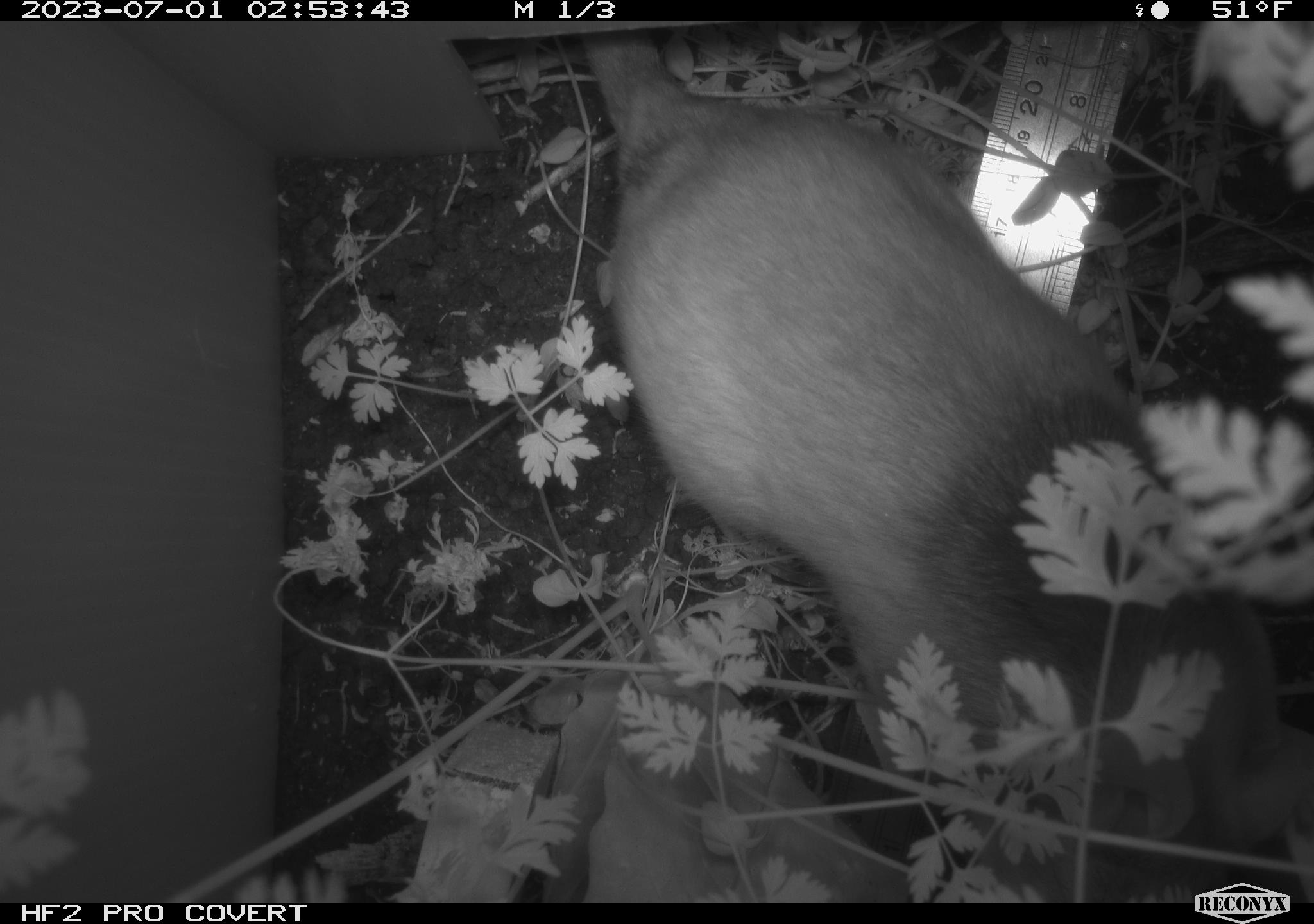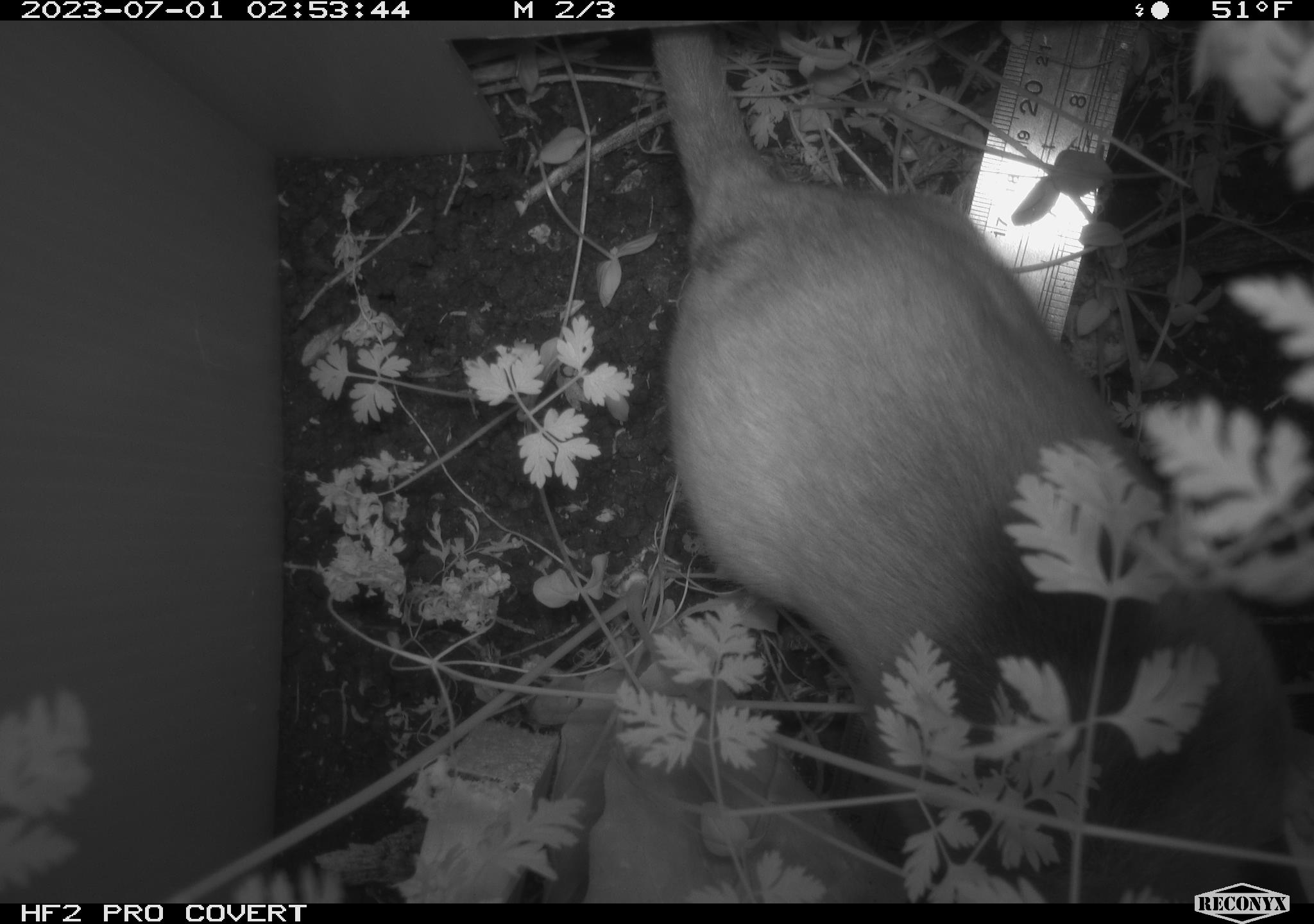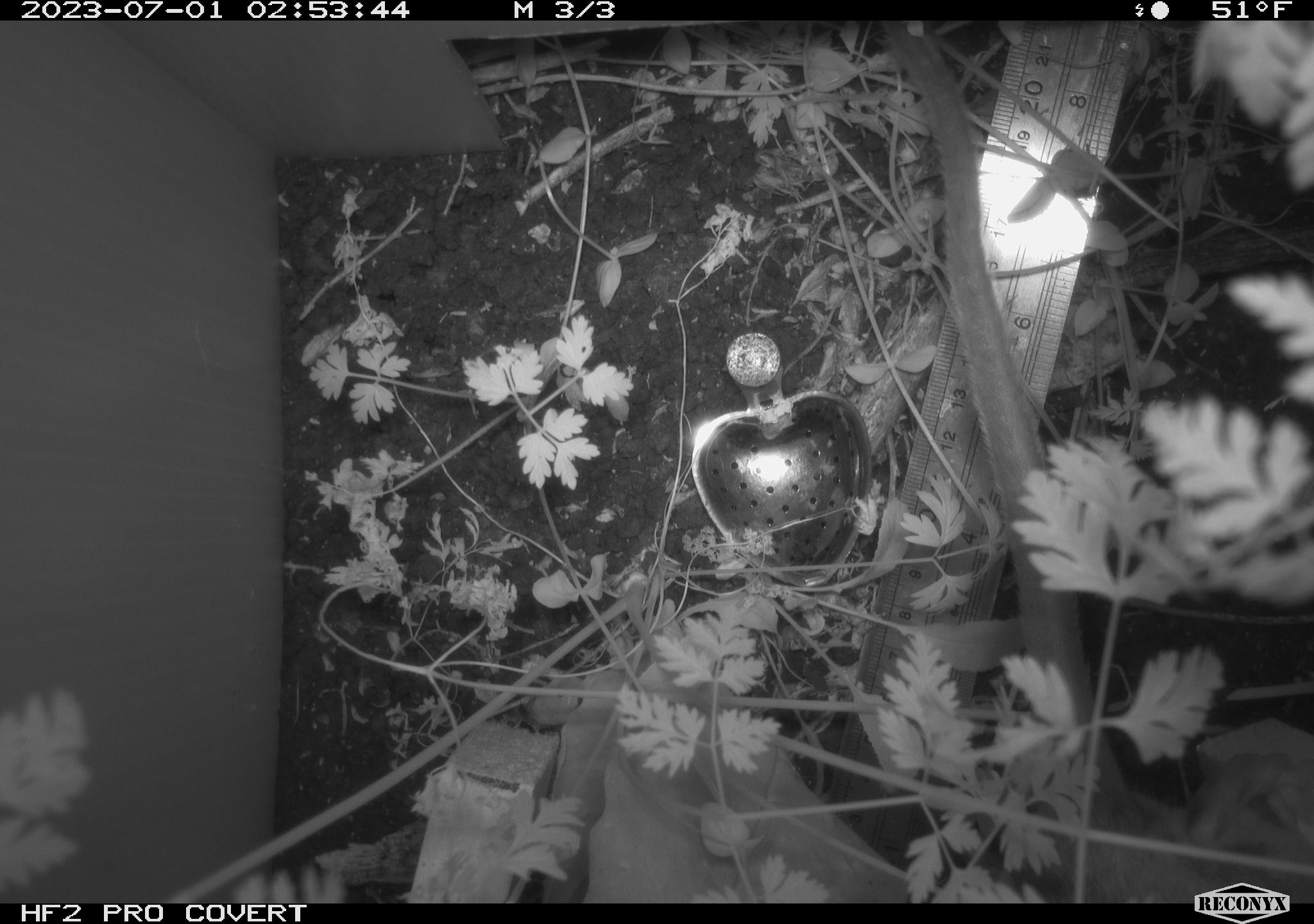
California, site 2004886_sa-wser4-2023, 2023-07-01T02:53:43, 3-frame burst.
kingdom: Animalia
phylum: Chordata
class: Mammalia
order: Rodentia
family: Cricetidae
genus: Neotoma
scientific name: Neotoma fuscipes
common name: dusky-footed woodrat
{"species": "dusky-footed woodrat (Neotoma fuscipes)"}